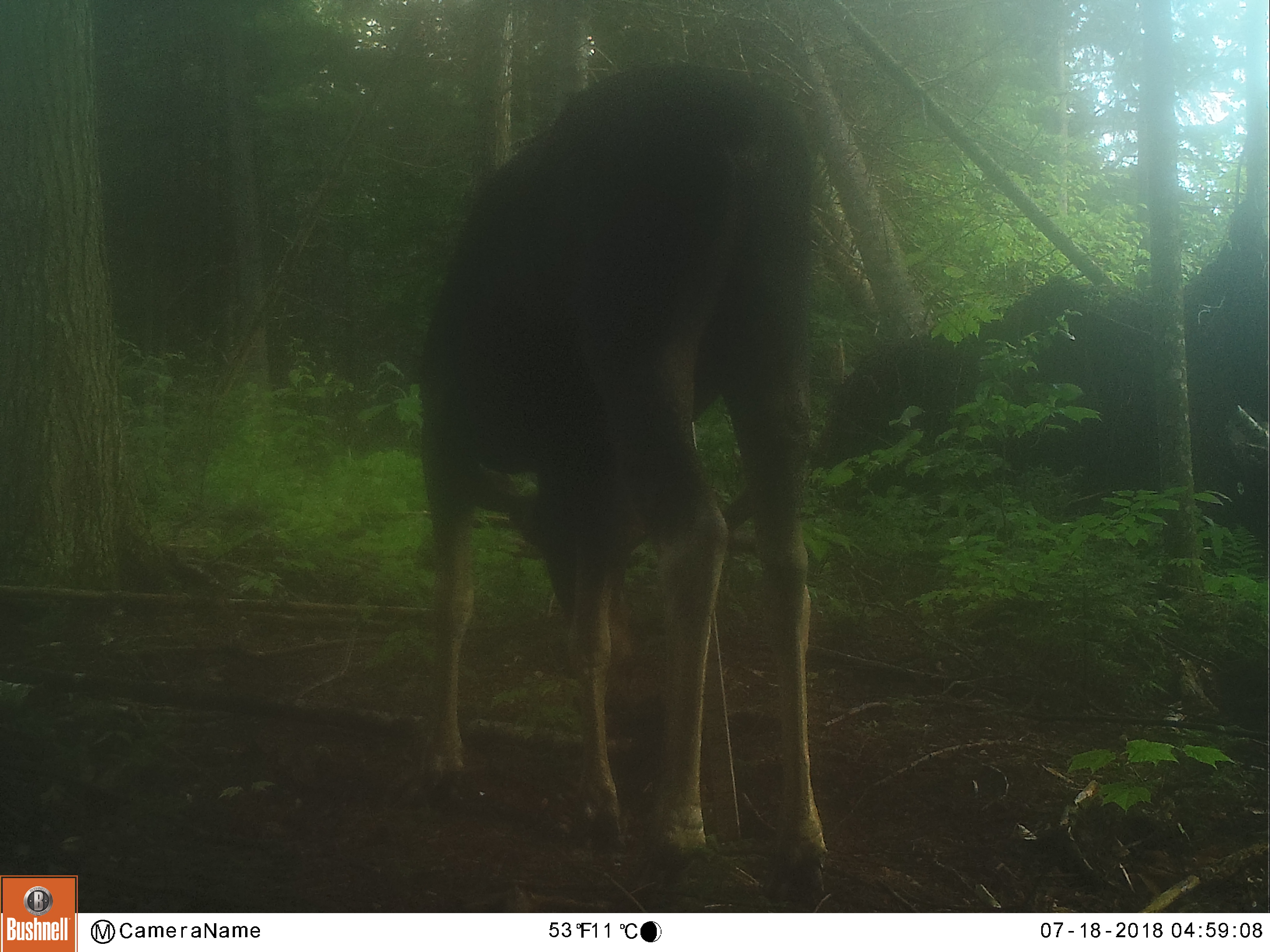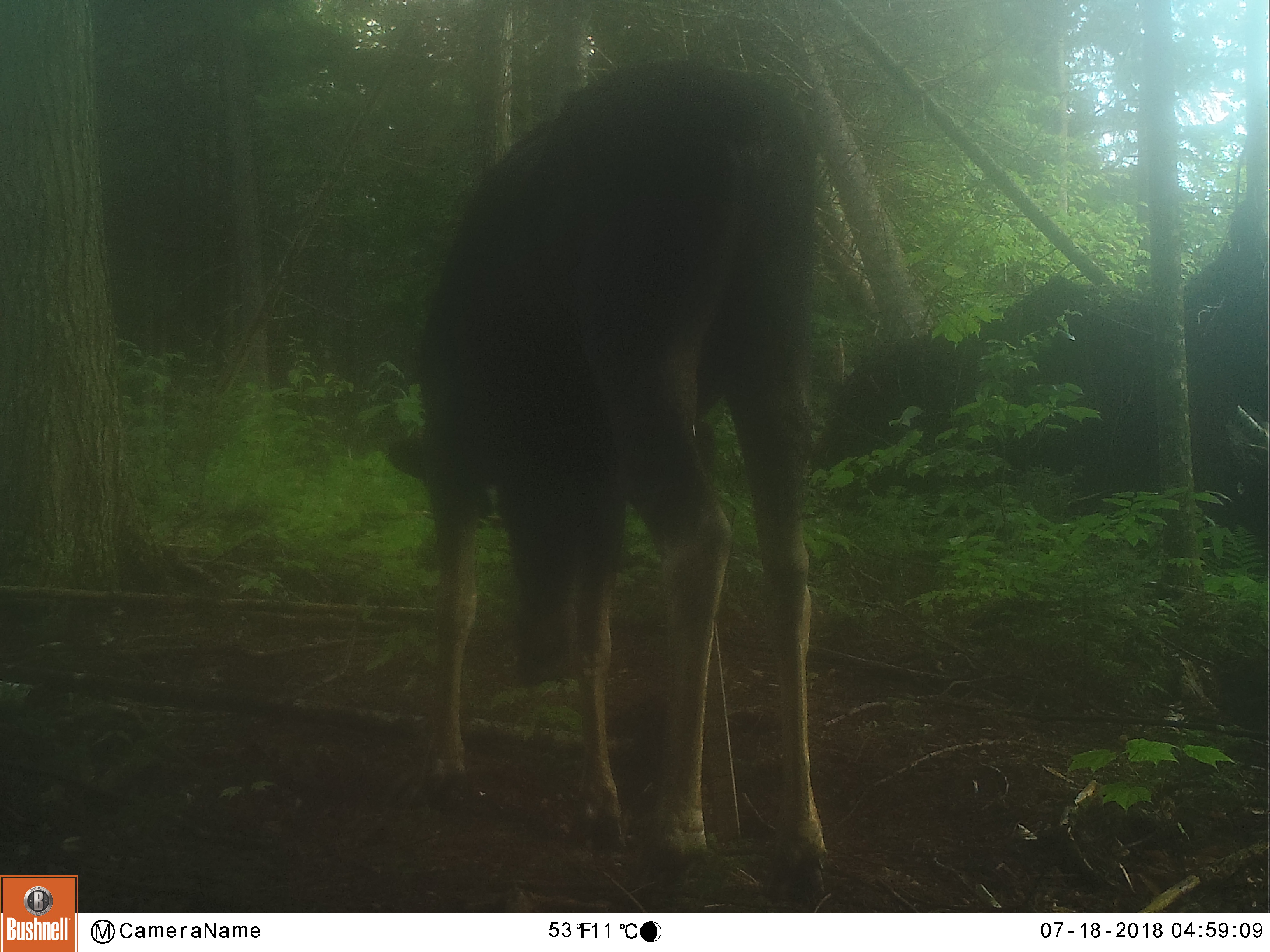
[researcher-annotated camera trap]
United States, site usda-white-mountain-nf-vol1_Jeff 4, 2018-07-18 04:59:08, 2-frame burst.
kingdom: Animalia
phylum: Chordata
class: Mammalia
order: Artiodactyla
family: Cervidae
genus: Alces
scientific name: Alces alces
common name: moose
Moose (Alces alces).